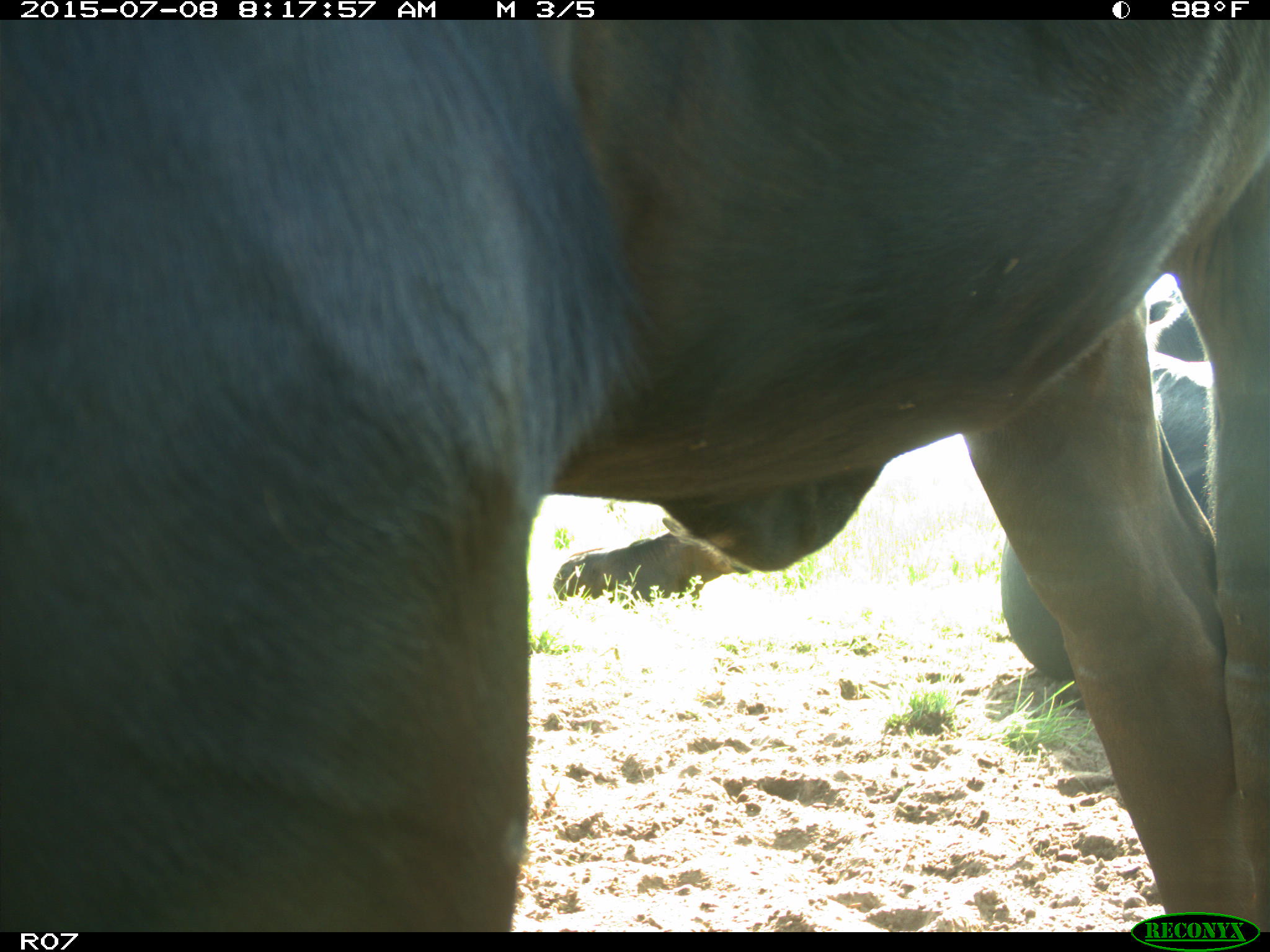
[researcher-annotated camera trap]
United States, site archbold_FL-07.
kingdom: Animalia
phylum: Chordata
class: Mammalia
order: Artiodactyla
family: Bovidae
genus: Bos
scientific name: Bos taurus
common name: domestic cow